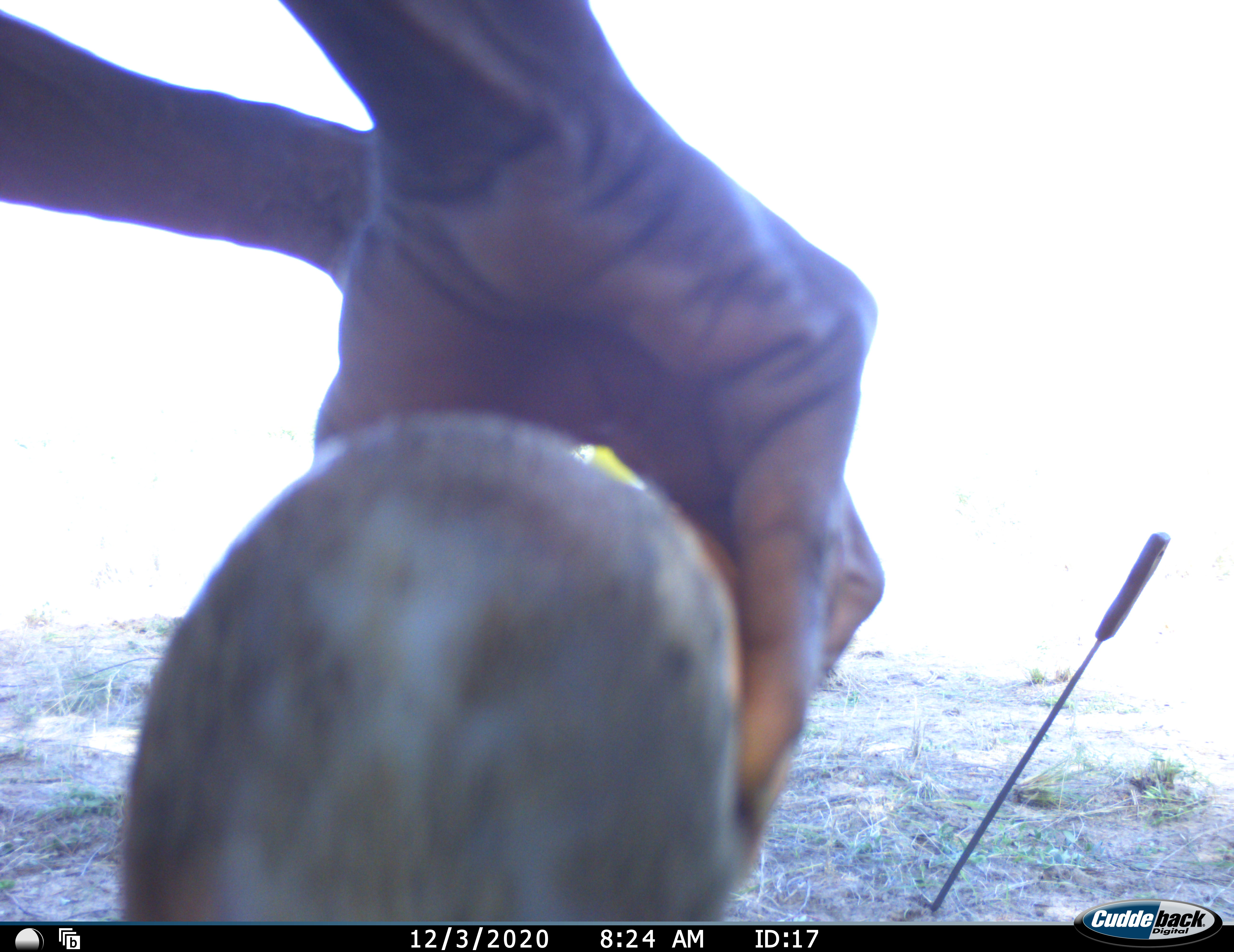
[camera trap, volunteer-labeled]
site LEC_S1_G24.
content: unidentified animal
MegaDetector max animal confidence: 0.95